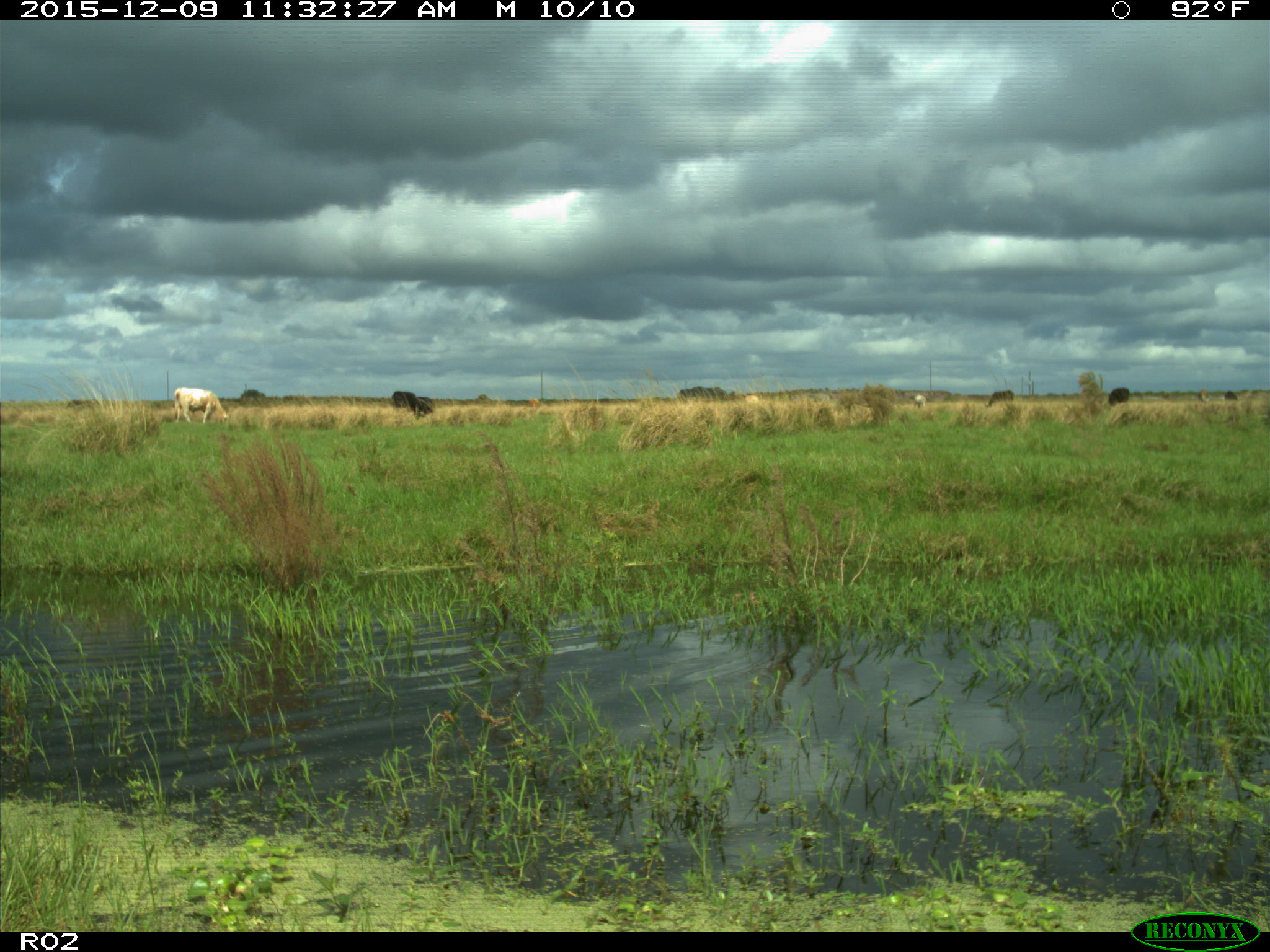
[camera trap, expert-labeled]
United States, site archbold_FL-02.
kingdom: Animalia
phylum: Chordata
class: Mammalia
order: Artiodactyla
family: Bovidae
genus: Bos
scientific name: Bos taurus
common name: domestic cow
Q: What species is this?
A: Bos taurus (domestic cow).